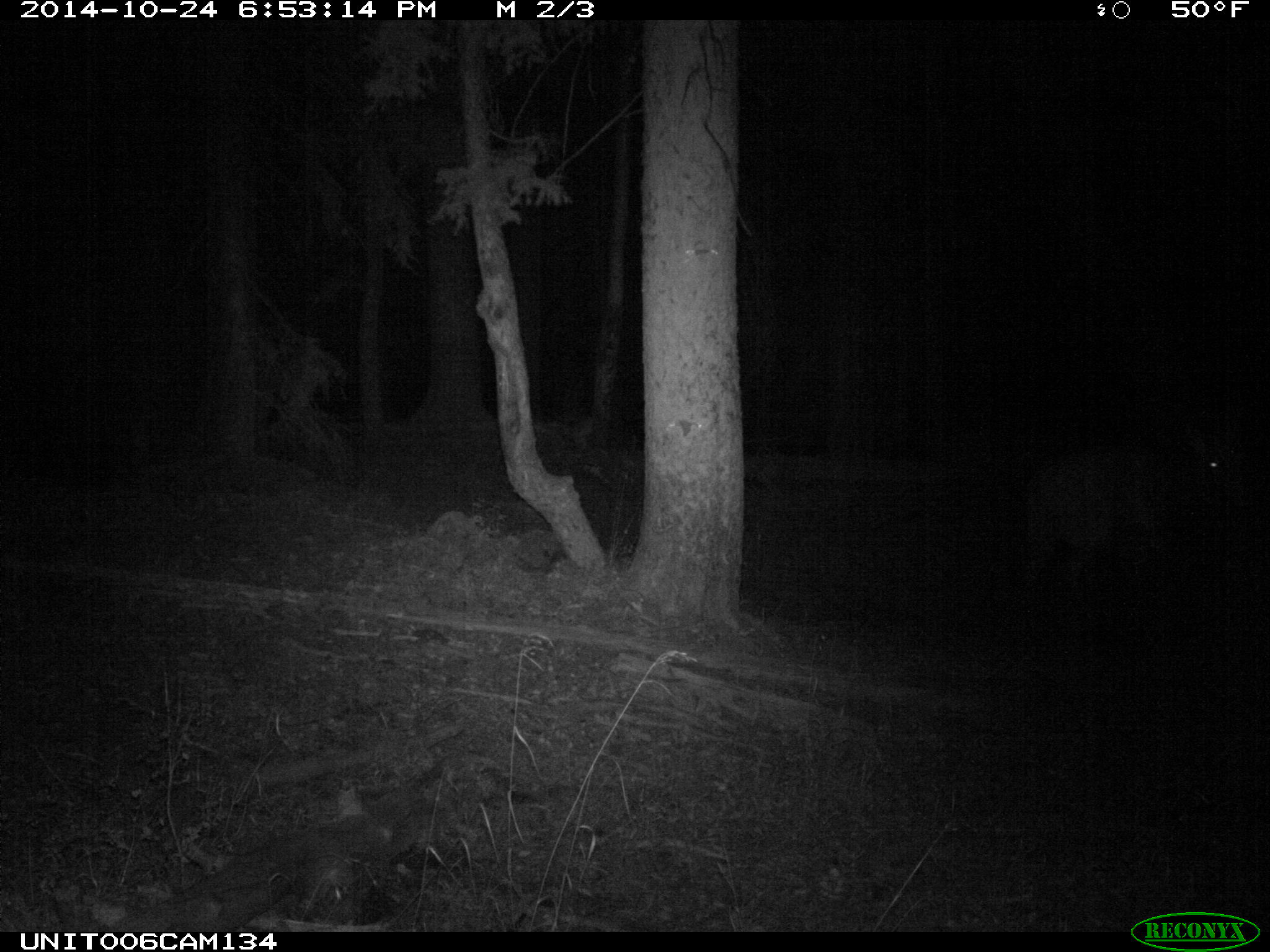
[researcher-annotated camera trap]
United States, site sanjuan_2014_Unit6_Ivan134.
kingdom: Animalia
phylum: Chordata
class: Mammalia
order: Artiodactyla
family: Cervidae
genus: Cervus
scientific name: Cervus elaphus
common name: red deer